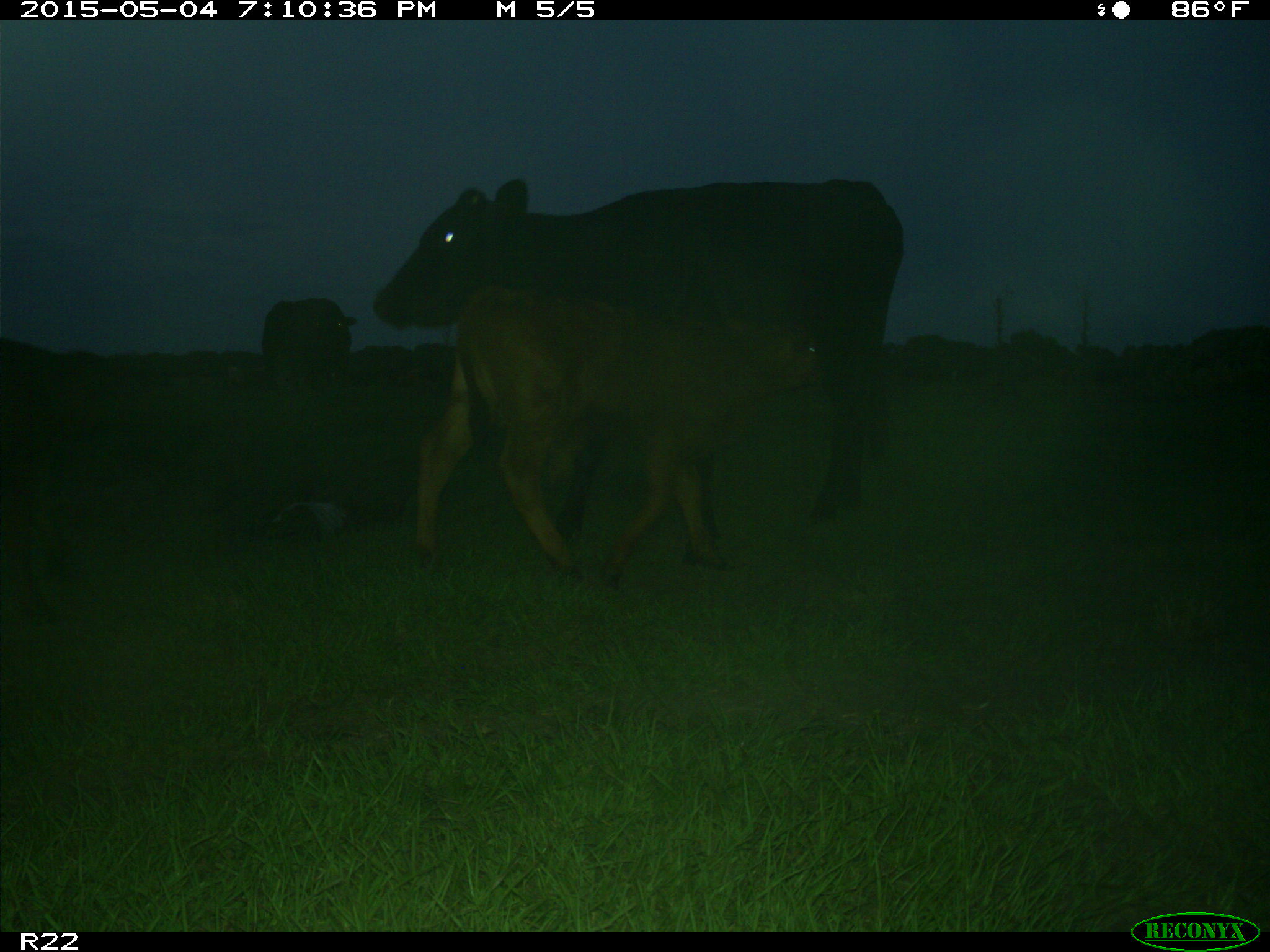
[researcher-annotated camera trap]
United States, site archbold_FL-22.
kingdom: Animalia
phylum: Chordata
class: Mammalia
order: Artiodactyla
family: Bovidae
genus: Bos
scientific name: Bos taurus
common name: domestic cow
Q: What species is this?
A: Bos taurus (domestic cow).